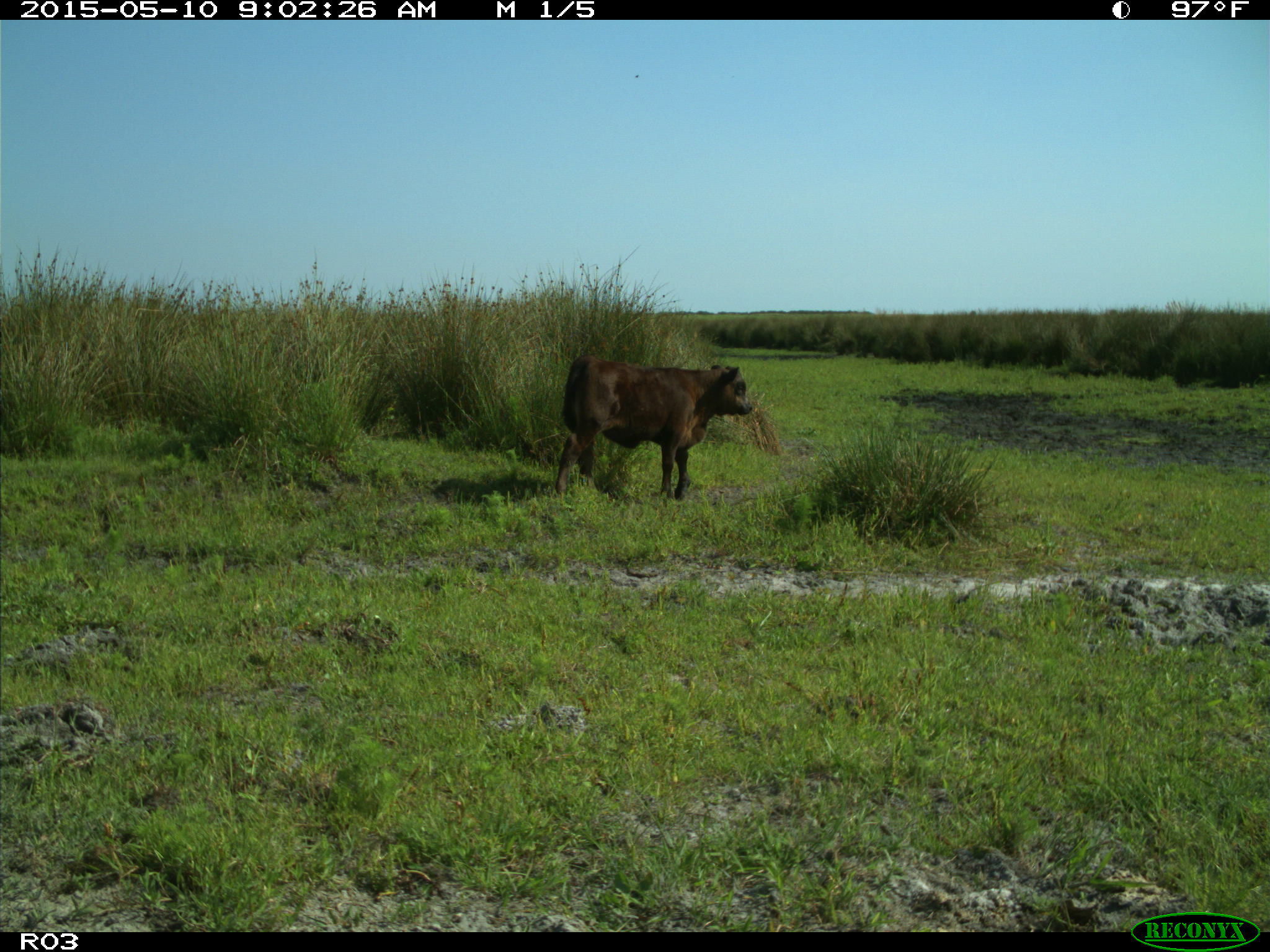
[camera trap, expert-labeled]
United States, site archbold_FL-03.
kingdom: Animalia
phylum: Chordata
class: Mammalia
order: Artiodactyla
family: Bovidae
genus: Bos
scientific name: Bos taurus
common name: domestic cow